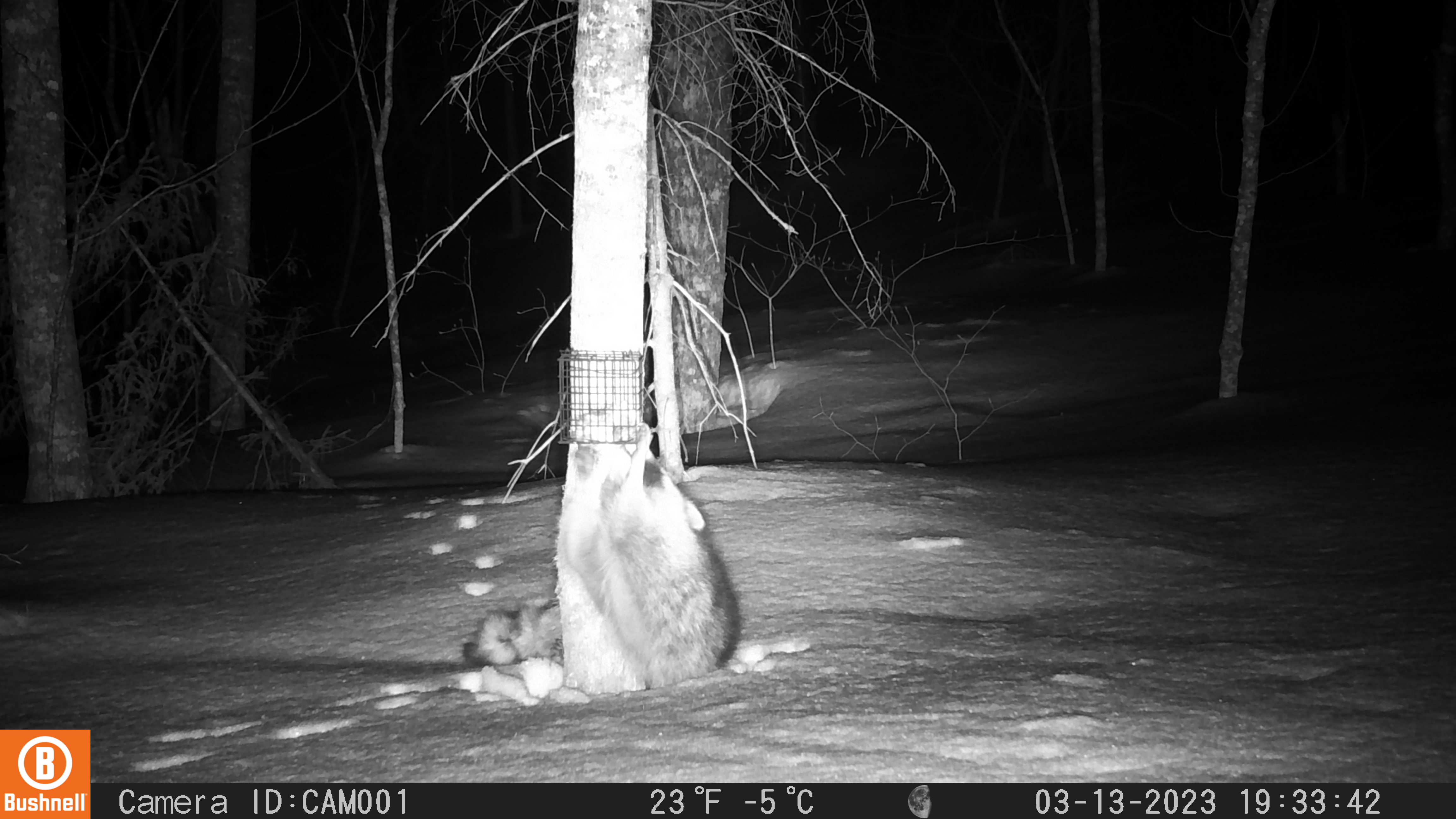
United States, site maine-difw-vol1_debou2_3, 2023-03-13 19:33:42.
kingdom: Animalia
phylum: Chordata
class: Mammalia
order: Carnivora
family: Procyonidae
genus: Procyon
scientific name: Procyon lotor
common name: raccoon